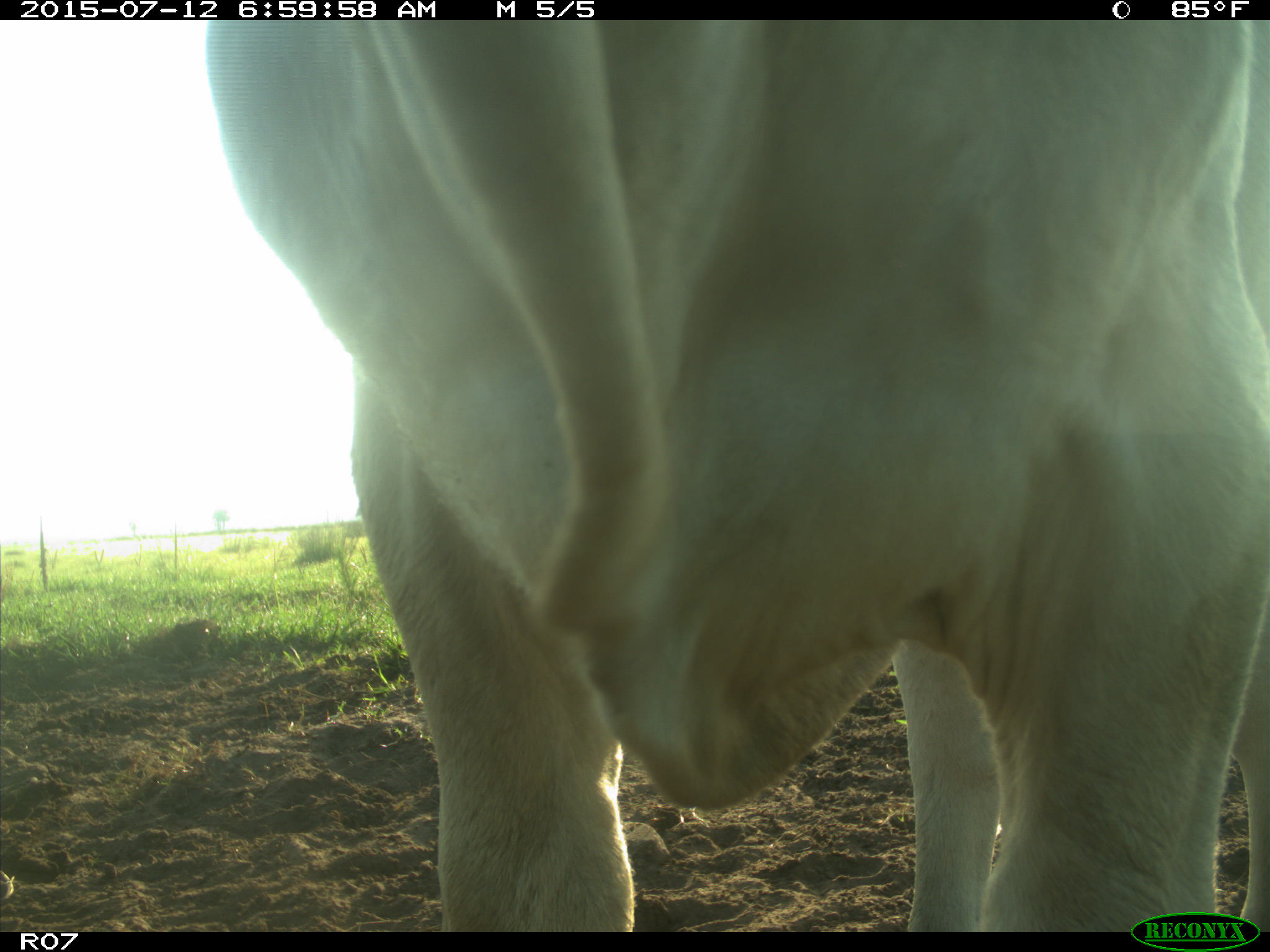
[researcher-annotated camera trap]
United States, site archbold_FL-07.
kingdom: Animalia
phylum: Chordata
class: Mammalia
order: Artiodactyla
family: Bovidae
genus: Bos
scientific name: Bos taurus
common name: domestic cow